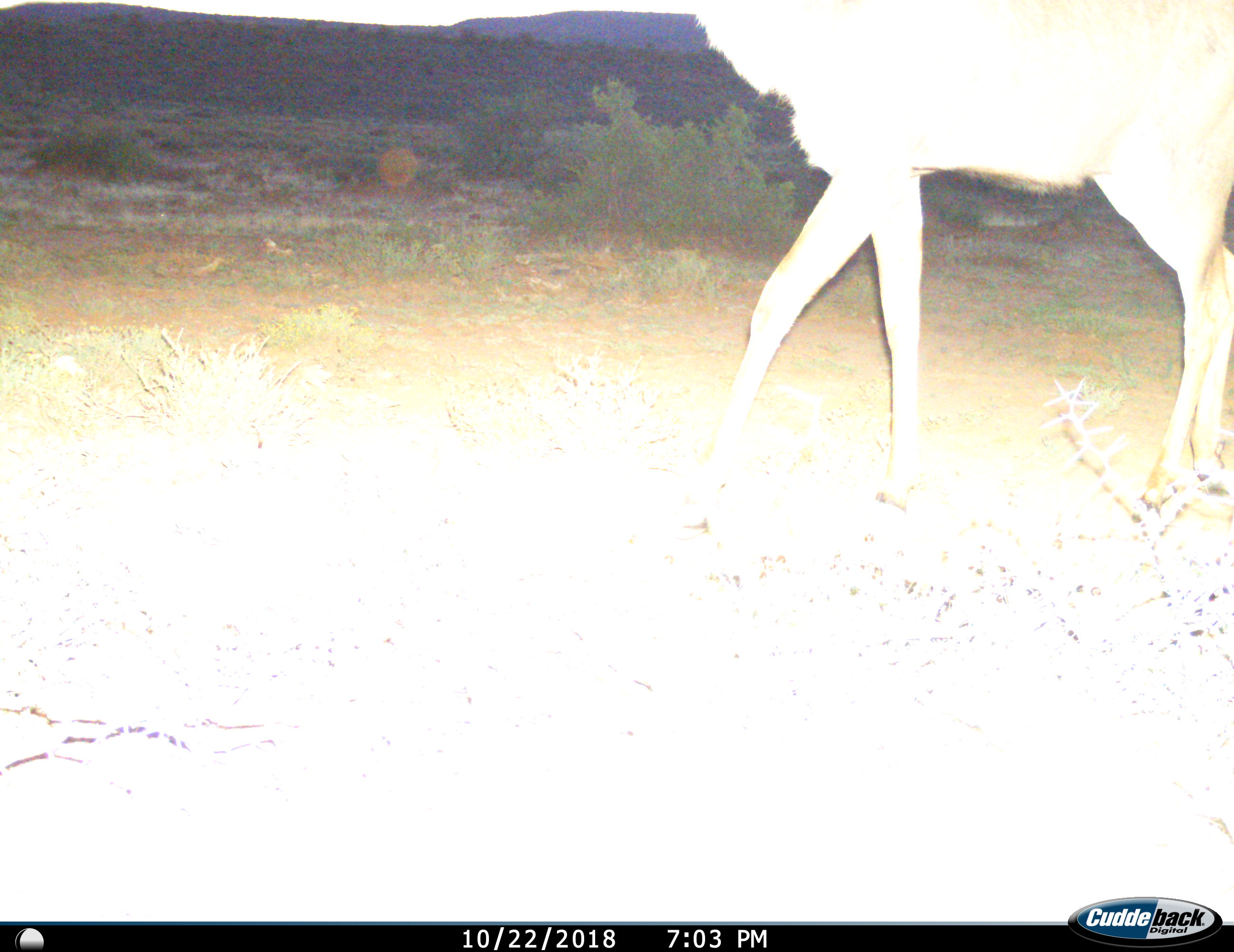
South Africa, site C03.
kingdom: Animalia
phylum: Chordata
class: Mammalia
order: Artiodactyla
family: Bovidae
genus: Tragelaphus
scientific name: Tragelaphus strepsiceros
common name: greater kudu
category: kudu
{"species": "kudu (greater kudu) (Tragelaphus strepsiceros)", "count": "1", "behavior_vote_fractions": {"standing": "20%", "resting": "0%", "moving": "100%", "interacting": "0%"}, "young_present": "0%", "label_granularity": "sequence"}